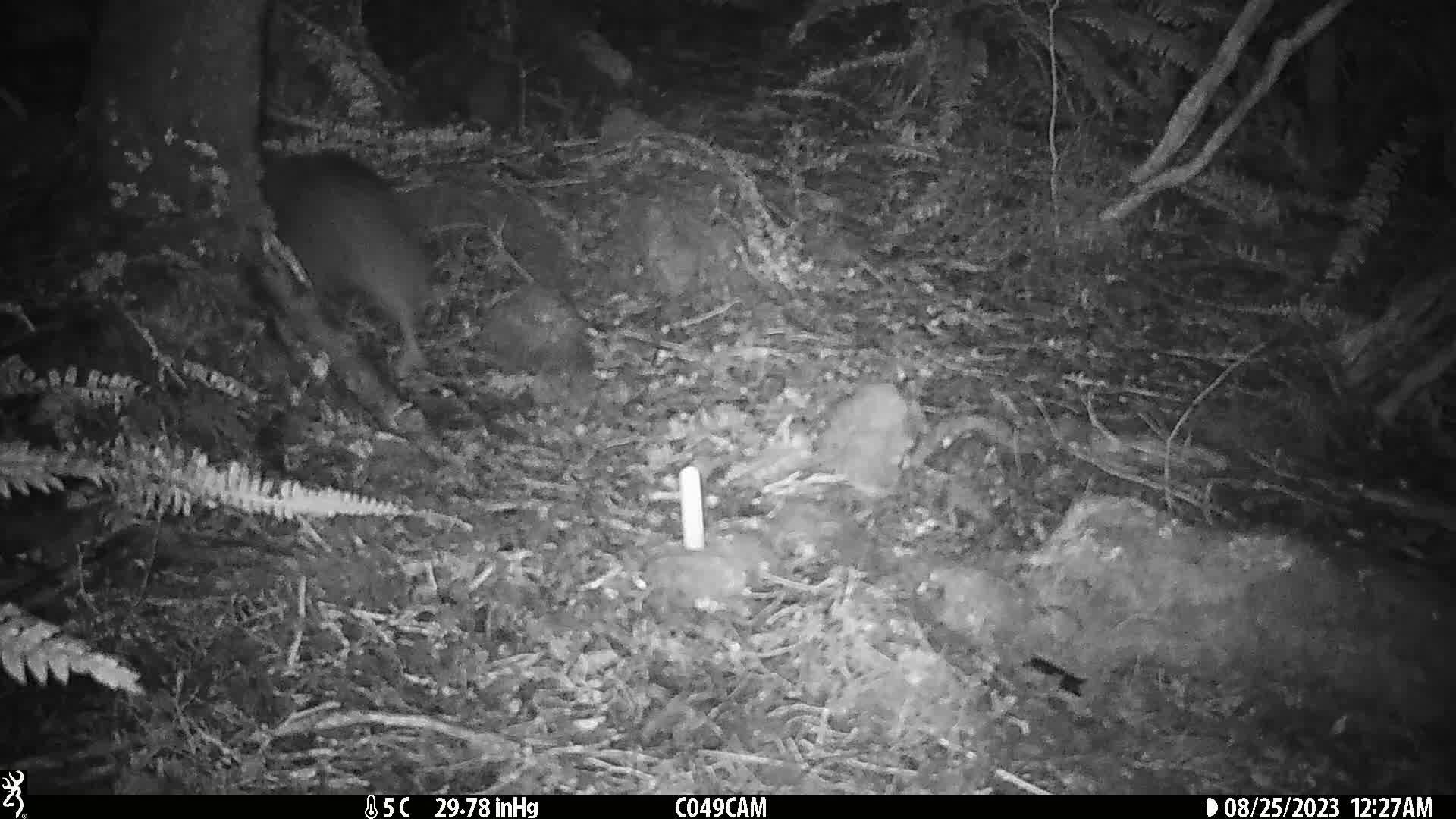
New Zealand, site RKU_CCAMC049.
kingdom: Animalia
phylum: Chordata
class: Aves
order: Apterygiformes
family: Apterygidae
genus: Apteryx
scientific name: Apteryx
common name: kiwi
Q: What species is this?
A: Kiwi (Apteryx).